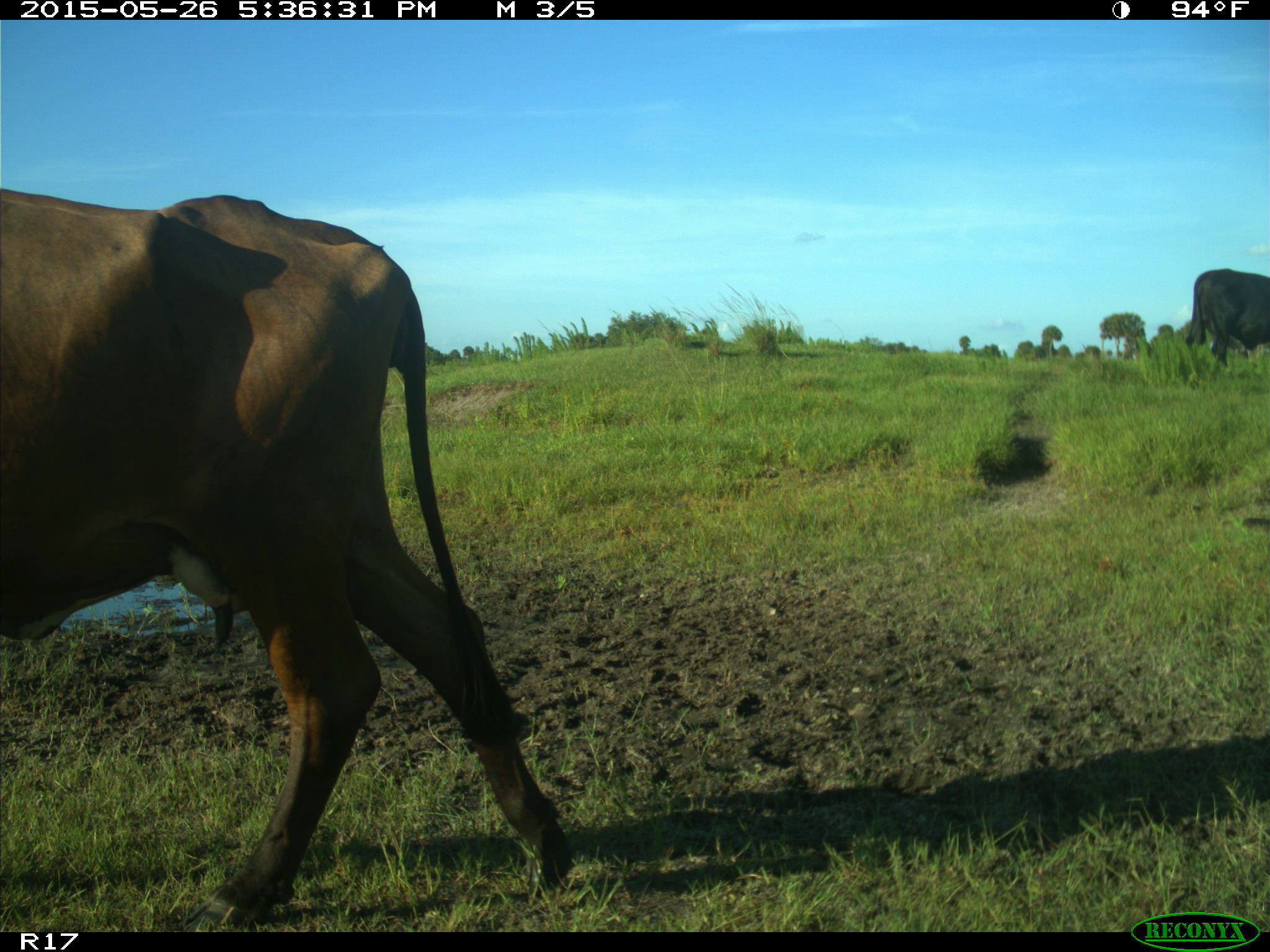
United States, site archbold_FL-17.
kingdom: Animalia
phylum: Chordata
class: Mammalia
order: Artiodactyla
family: Bovidae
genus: Bos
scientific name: Bos taurus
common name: domestic cow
Bos taurus (domestic cow).